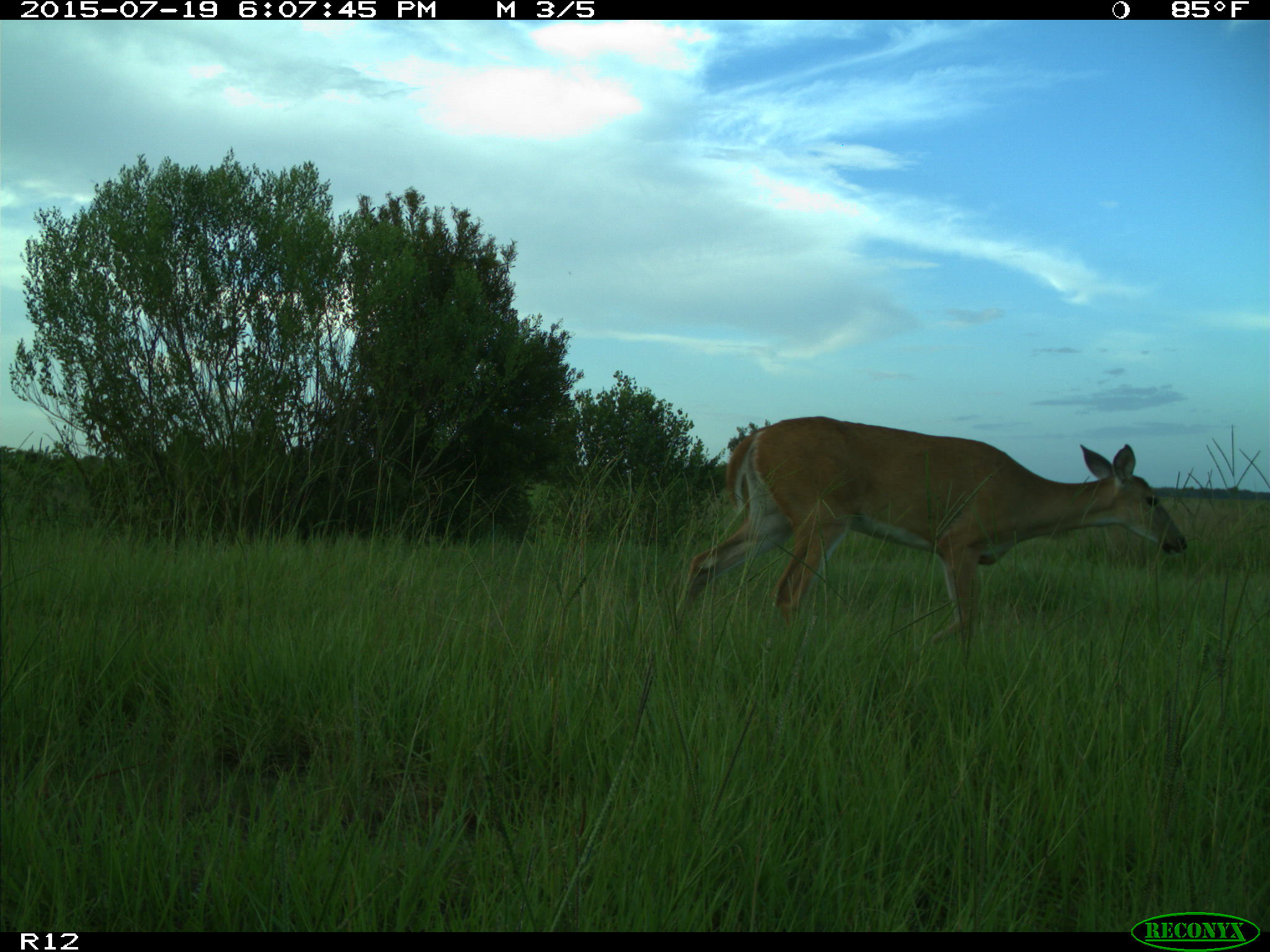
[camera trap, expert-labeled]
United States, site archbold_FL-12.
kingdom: Animalia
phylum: Chordata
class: Mammalia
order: Artiodactyla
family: Cervidae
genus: Odocoileus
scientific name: Odocoileus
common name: deer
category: unidentified deer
Unidentified deer (deer) (Odocoileus).